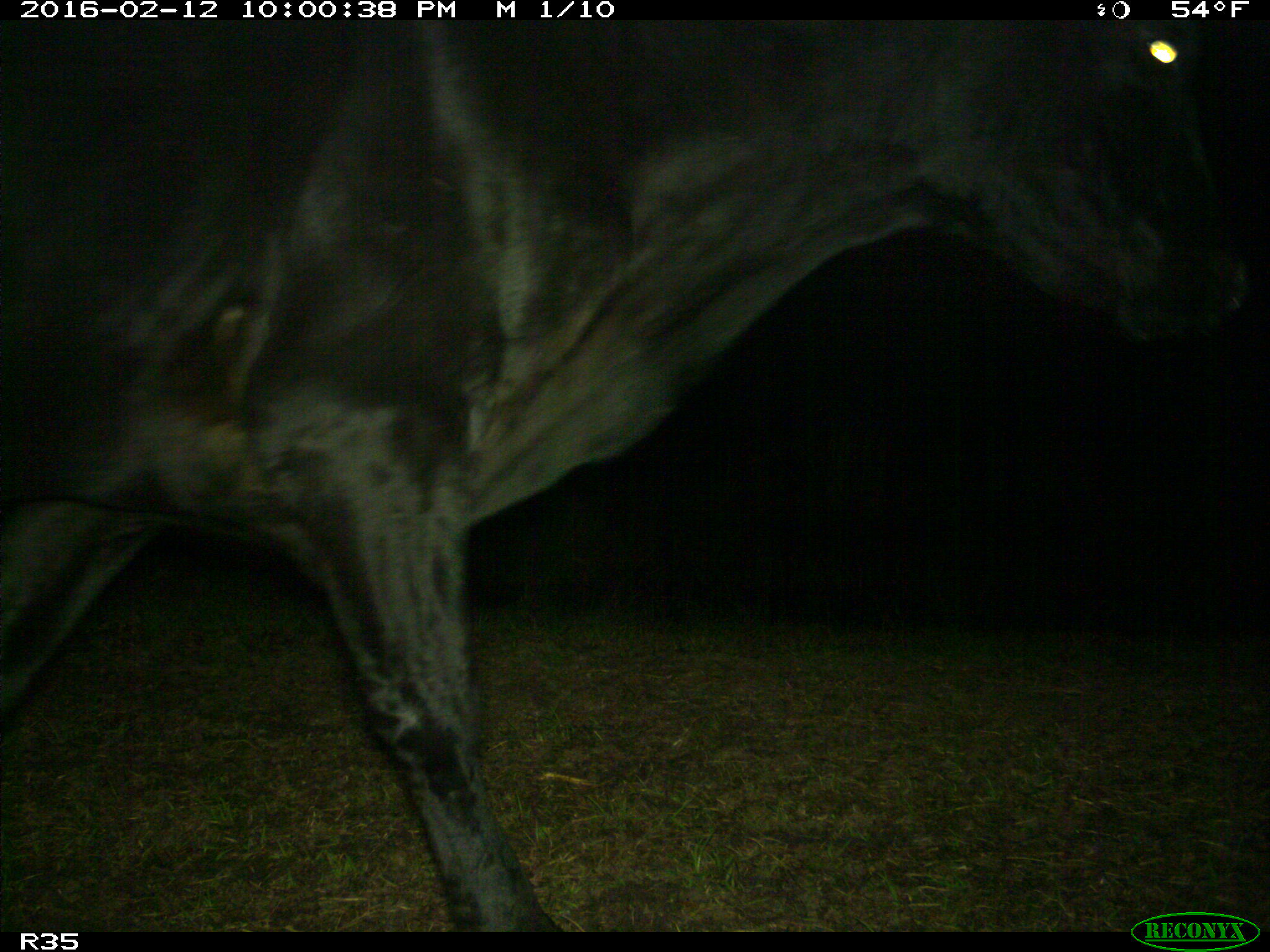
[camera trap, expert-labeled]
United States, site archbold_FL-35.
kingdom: Animalia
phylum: Chordata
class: Mammalia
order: Artiodactyla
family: Bovidae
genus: Bos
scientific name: Bos taurus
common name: domestic cow